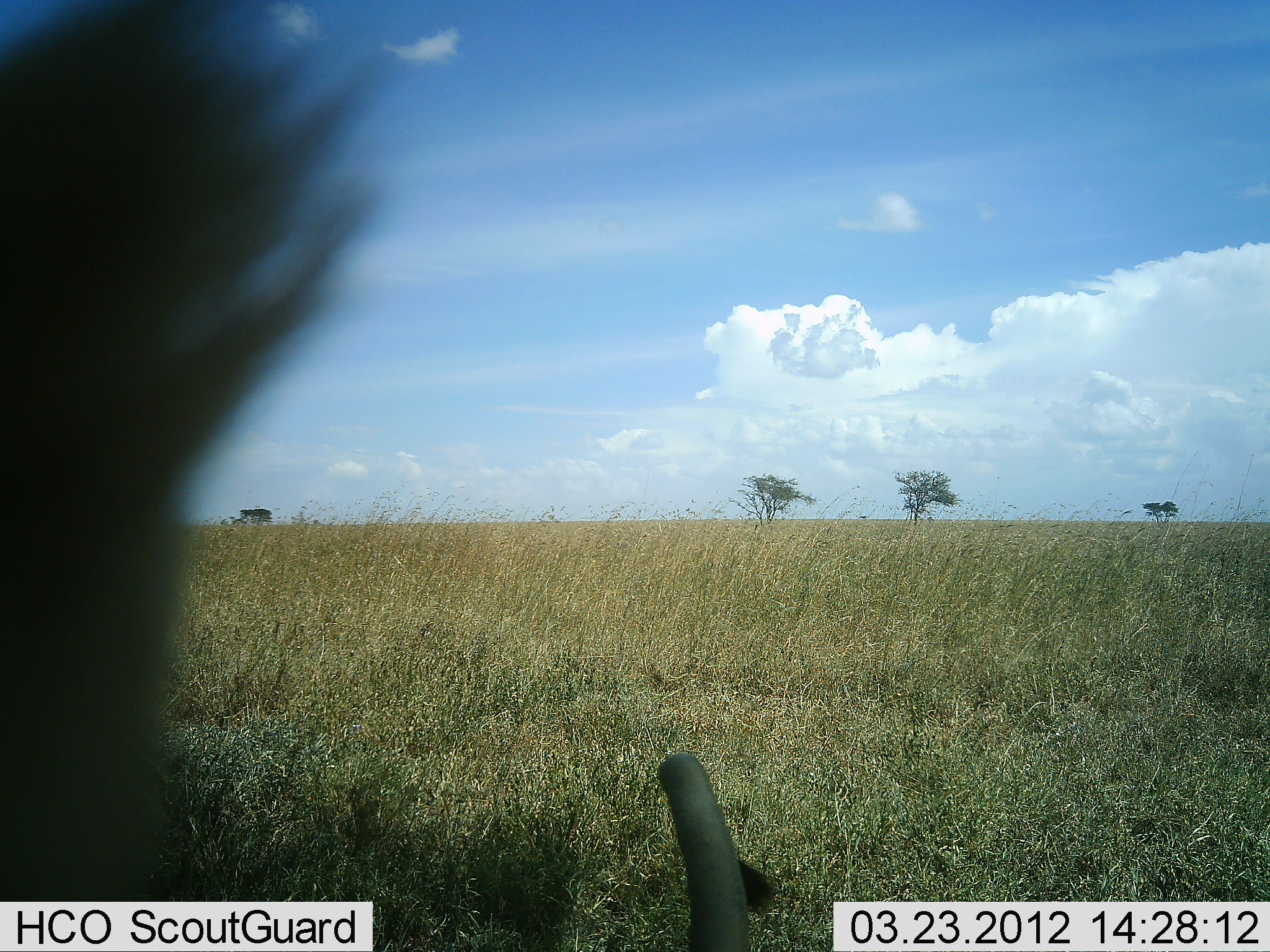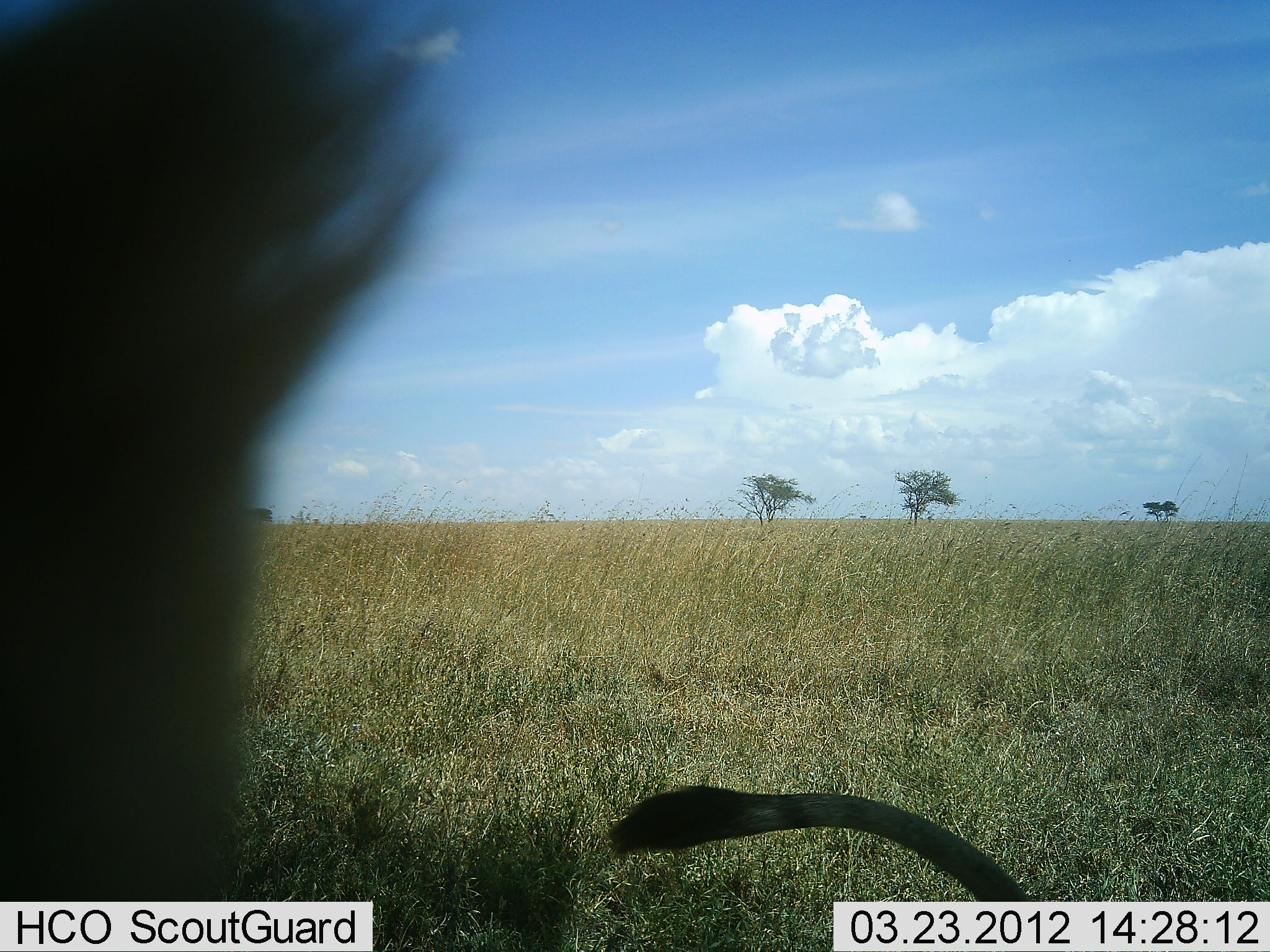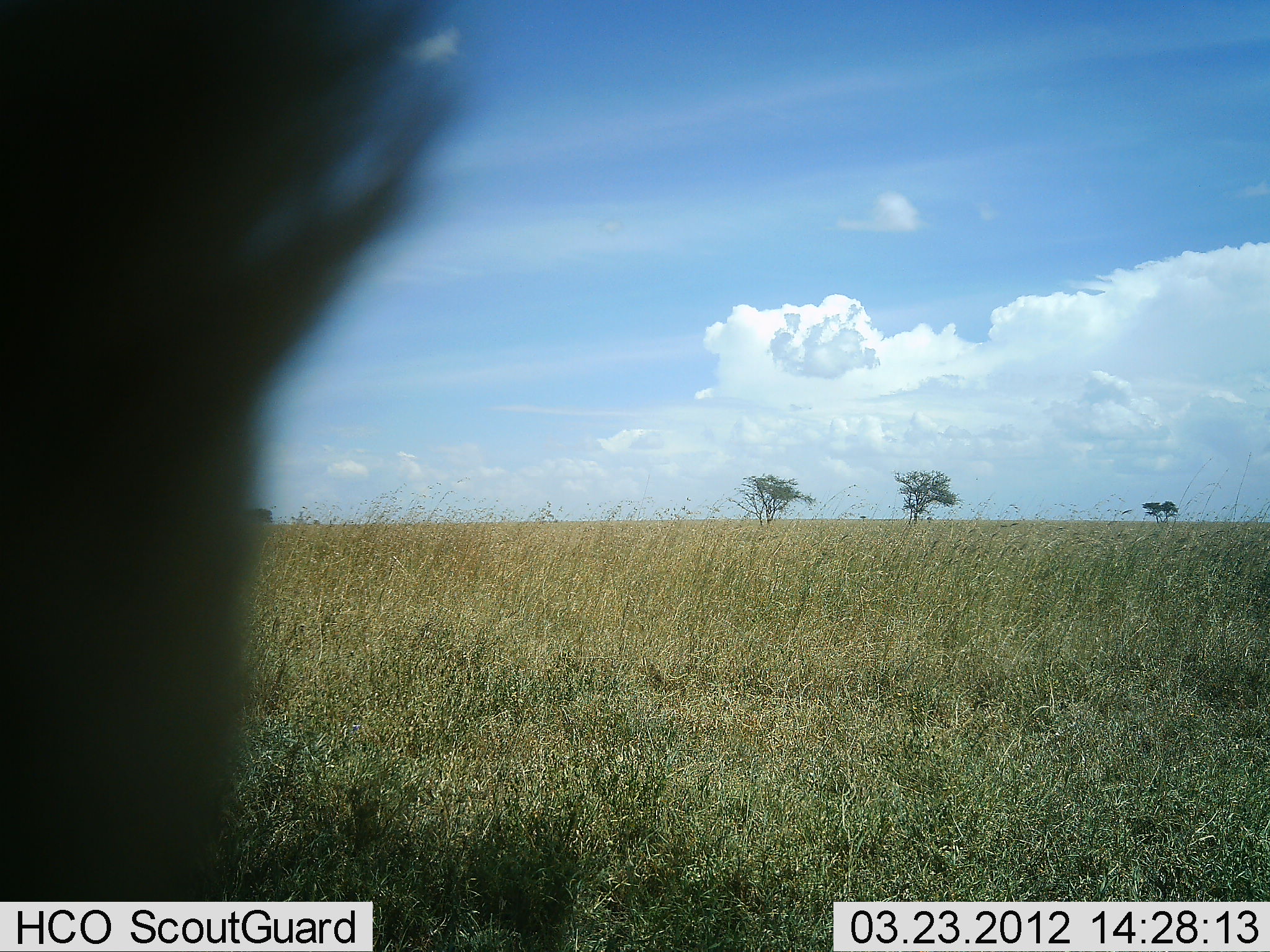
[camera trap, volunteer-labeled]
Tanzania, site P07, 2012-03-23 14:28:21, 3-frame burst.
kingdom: Animalia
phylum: Chordata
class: Mammalia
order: Carnivora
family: Felidae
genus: Panthera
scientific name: Panthera leo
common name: lion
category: lionfemale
Lionfemale (lion) (Panthera leo), count 1. Behavior (volunteer vote fractions): standing 33%, resting 56%, moving 11%, interacting 0%. Young present (vote fraction): 0%. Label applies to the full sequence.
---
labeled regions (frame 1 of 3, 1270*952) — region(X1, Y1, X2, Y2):
animal: region(0, 1, 789, 951)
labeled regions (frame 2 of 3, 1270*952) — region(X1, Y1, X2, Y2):
animal: region(1, 0, 1044, 951)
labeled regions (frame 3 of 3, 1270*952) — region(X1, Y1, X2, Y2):
animal: region(0, 1, 478, 901)